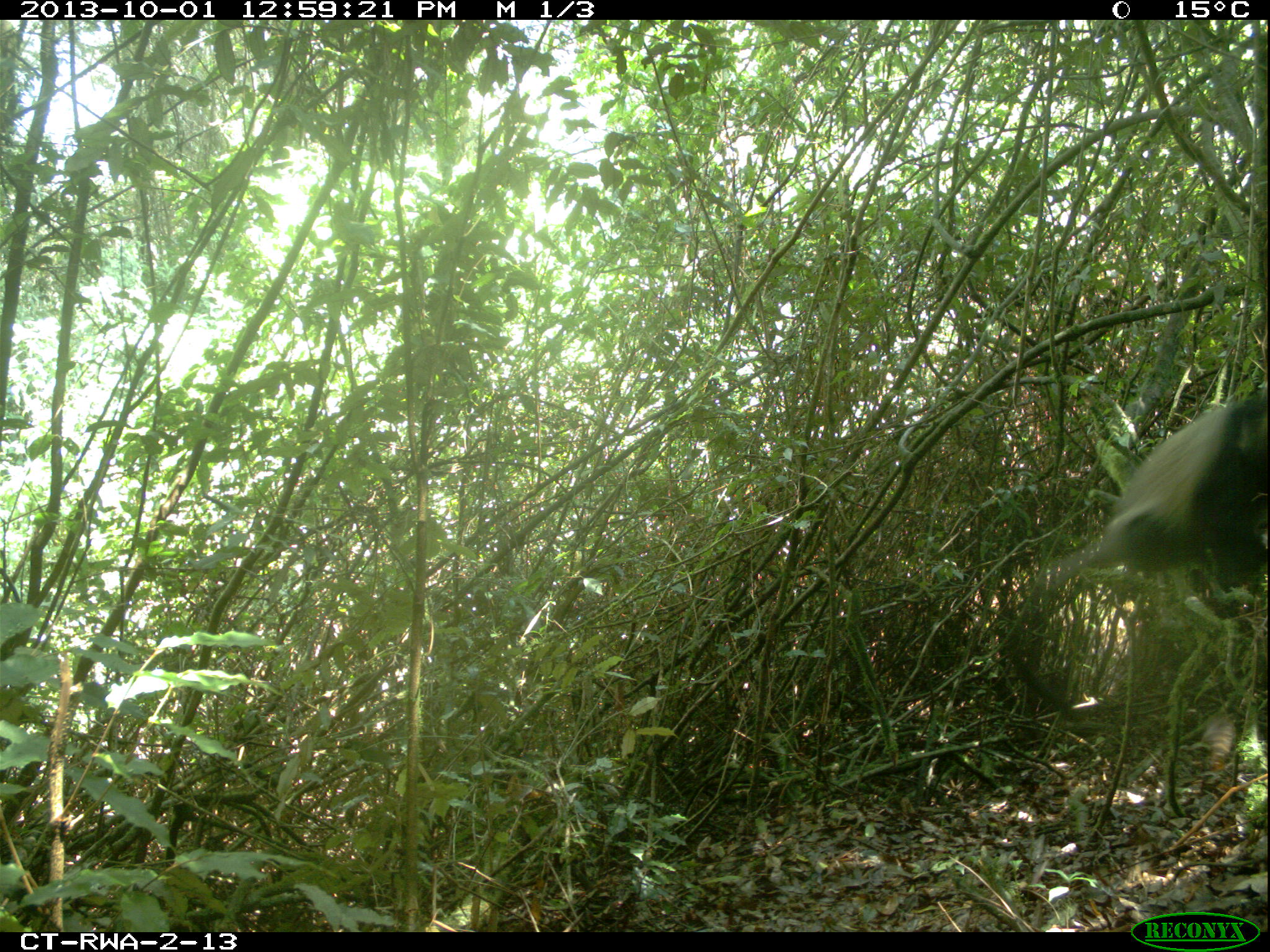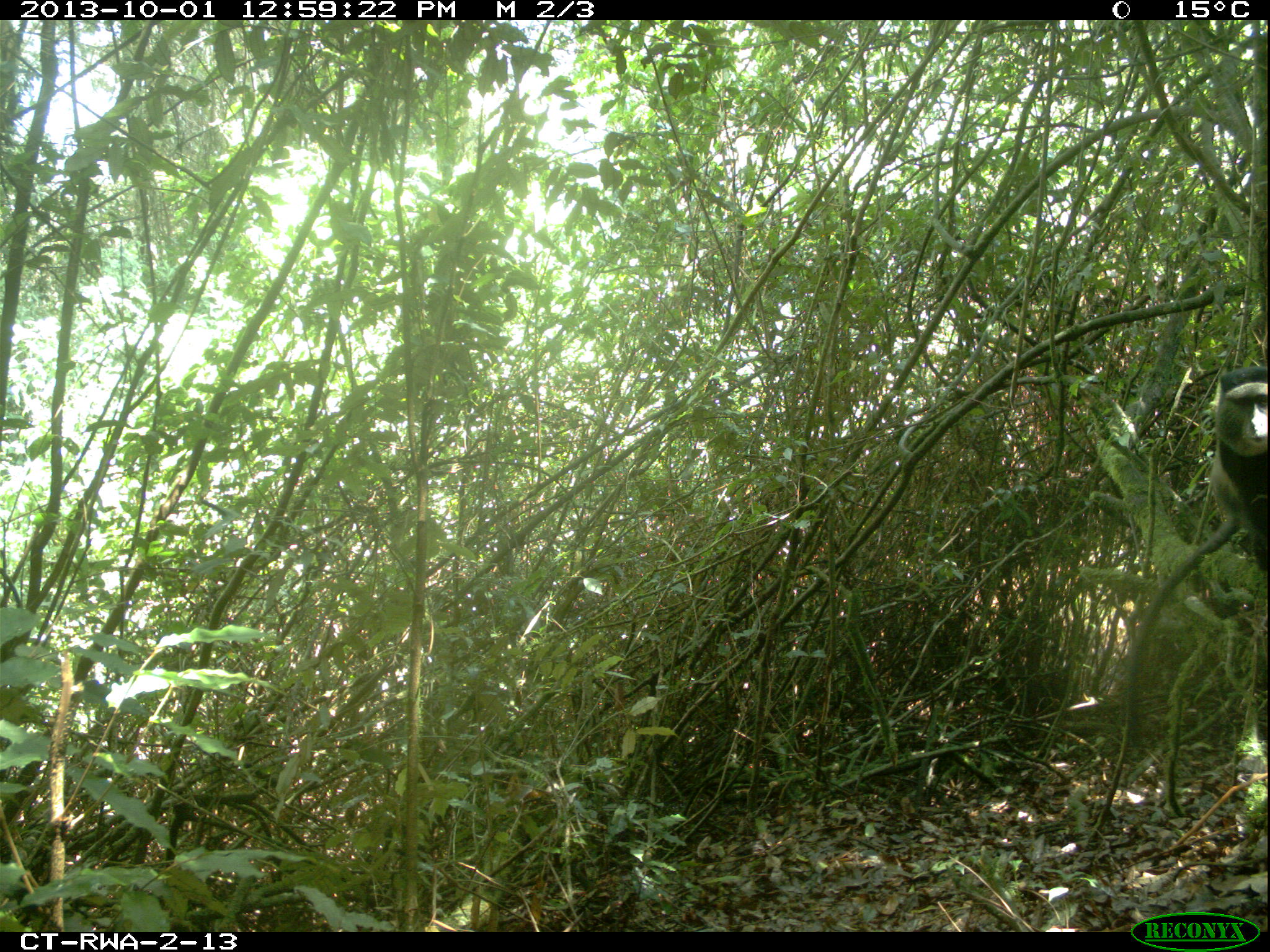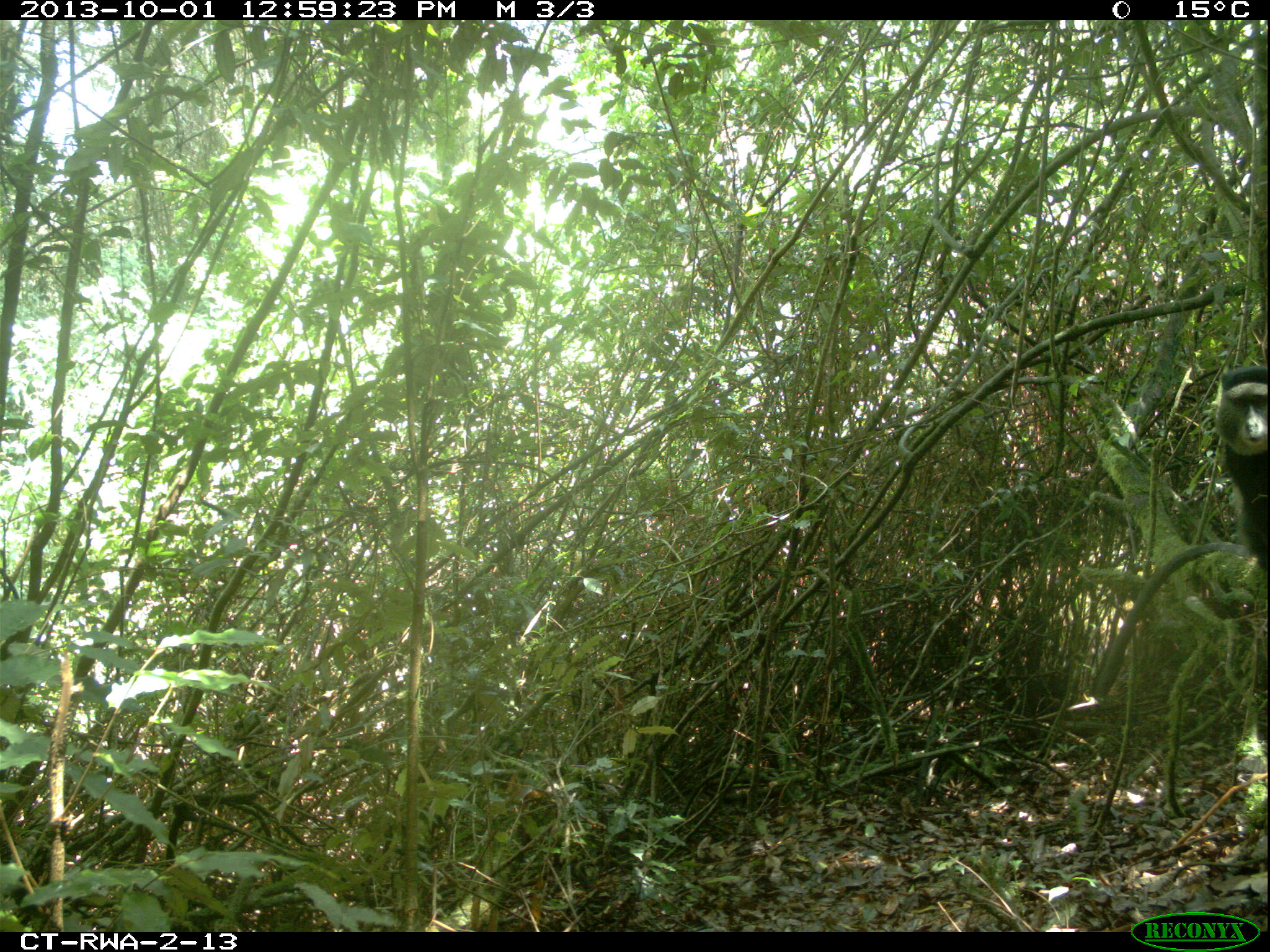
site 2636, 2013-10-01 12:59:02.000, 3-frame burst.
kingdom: Animalia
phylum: Chordata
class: Mammalia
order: Primates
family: Cercopithecidae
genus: Cercopithecus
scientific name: Cercopithecus mitis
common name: blue monkey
Cercopithecus mitis (blue monkey), count 1.